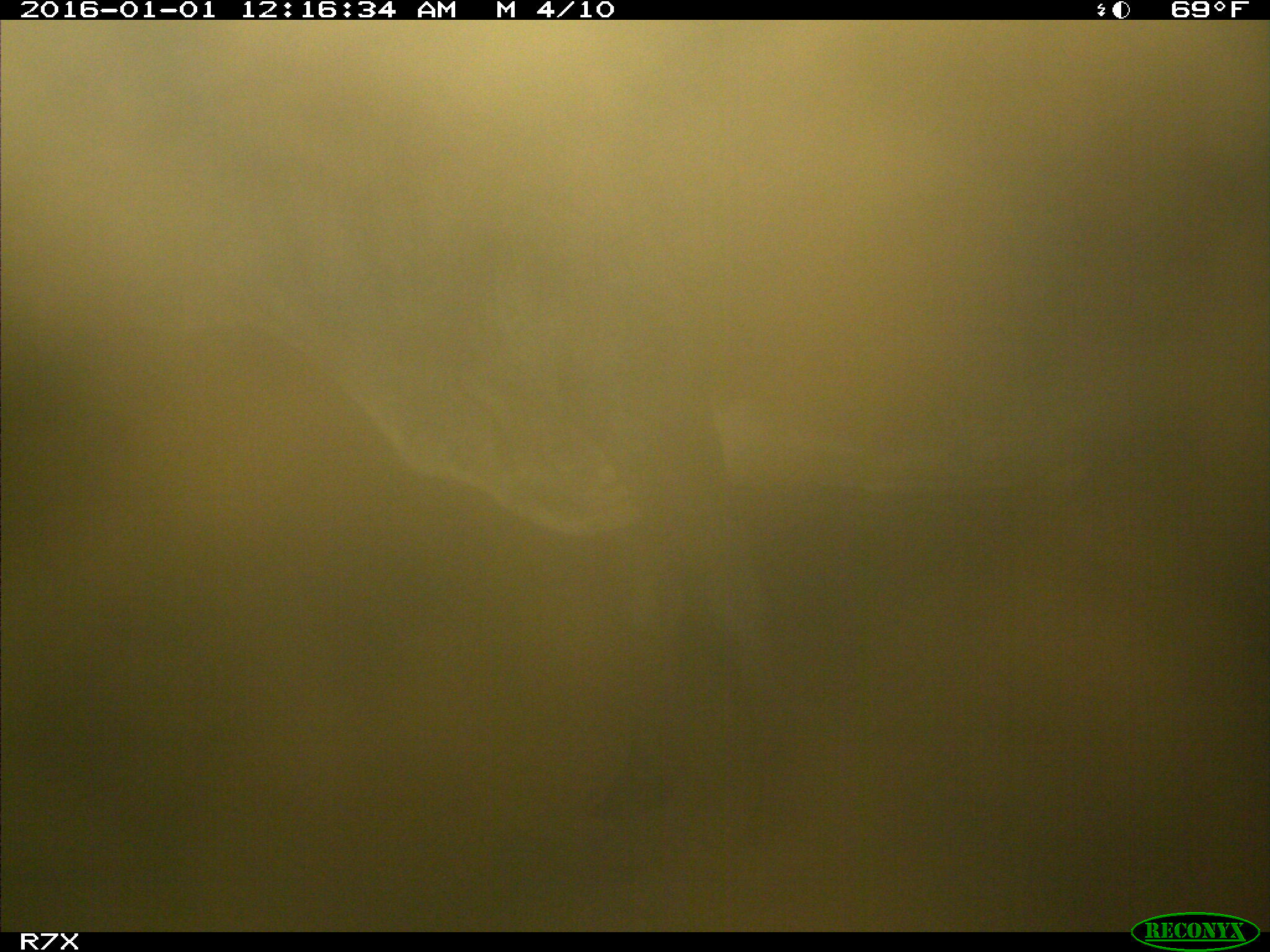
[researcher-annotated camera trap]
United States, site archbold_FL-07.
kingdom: Animalia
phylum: Chordata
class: Mammalia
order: Artiodactyla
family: Bovidae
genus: Bos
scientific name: Bos taurus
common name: domestic cow